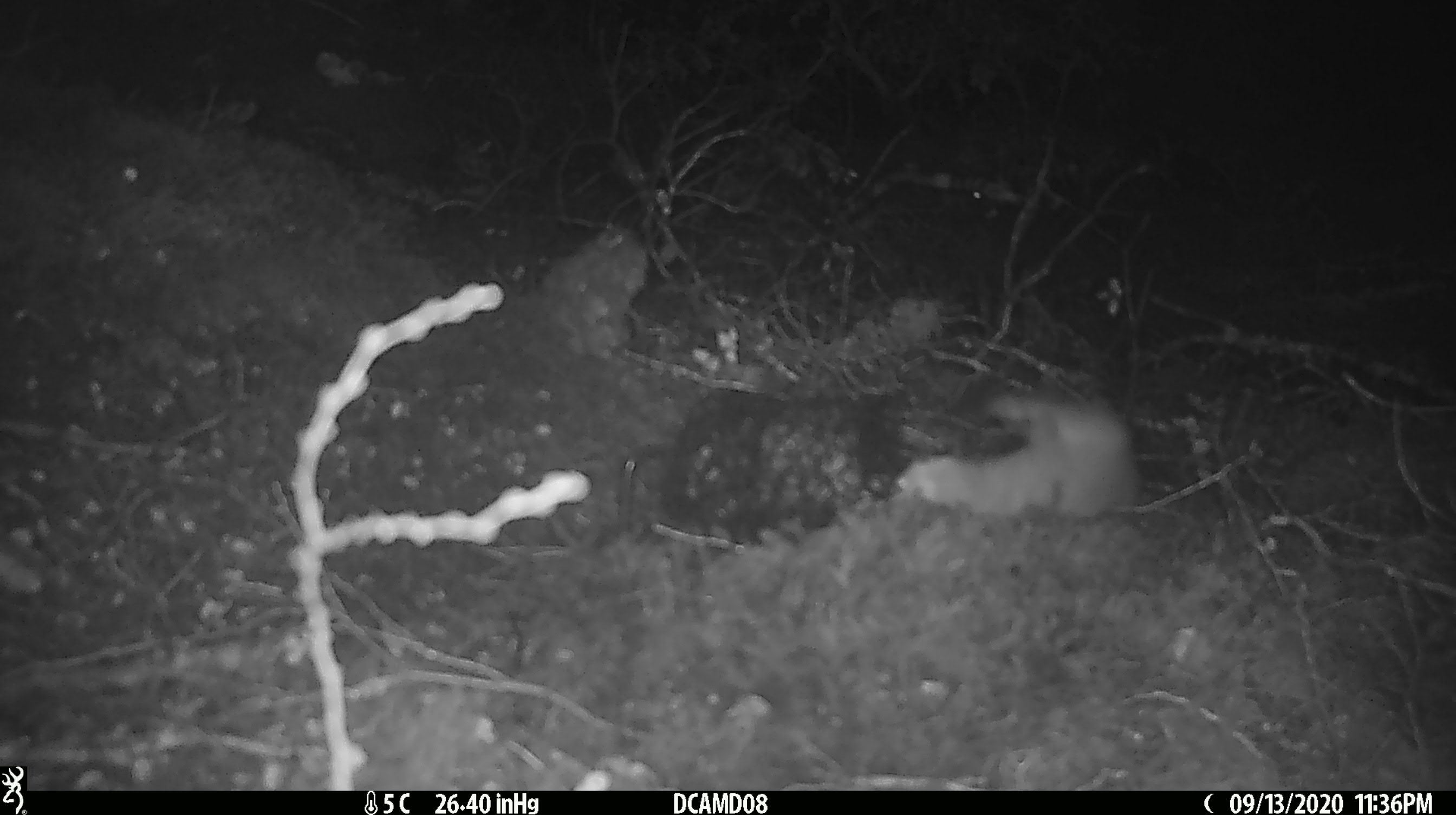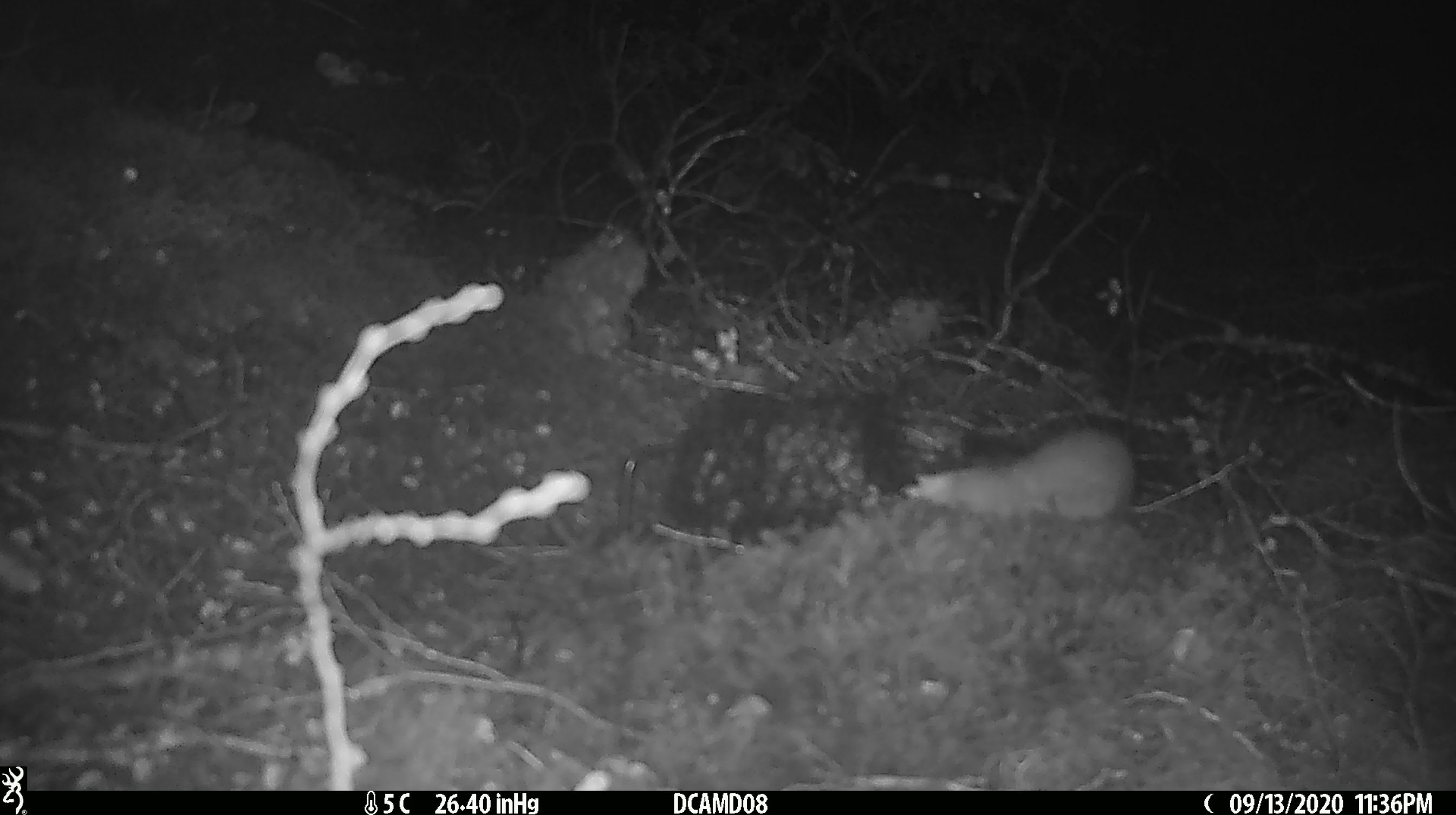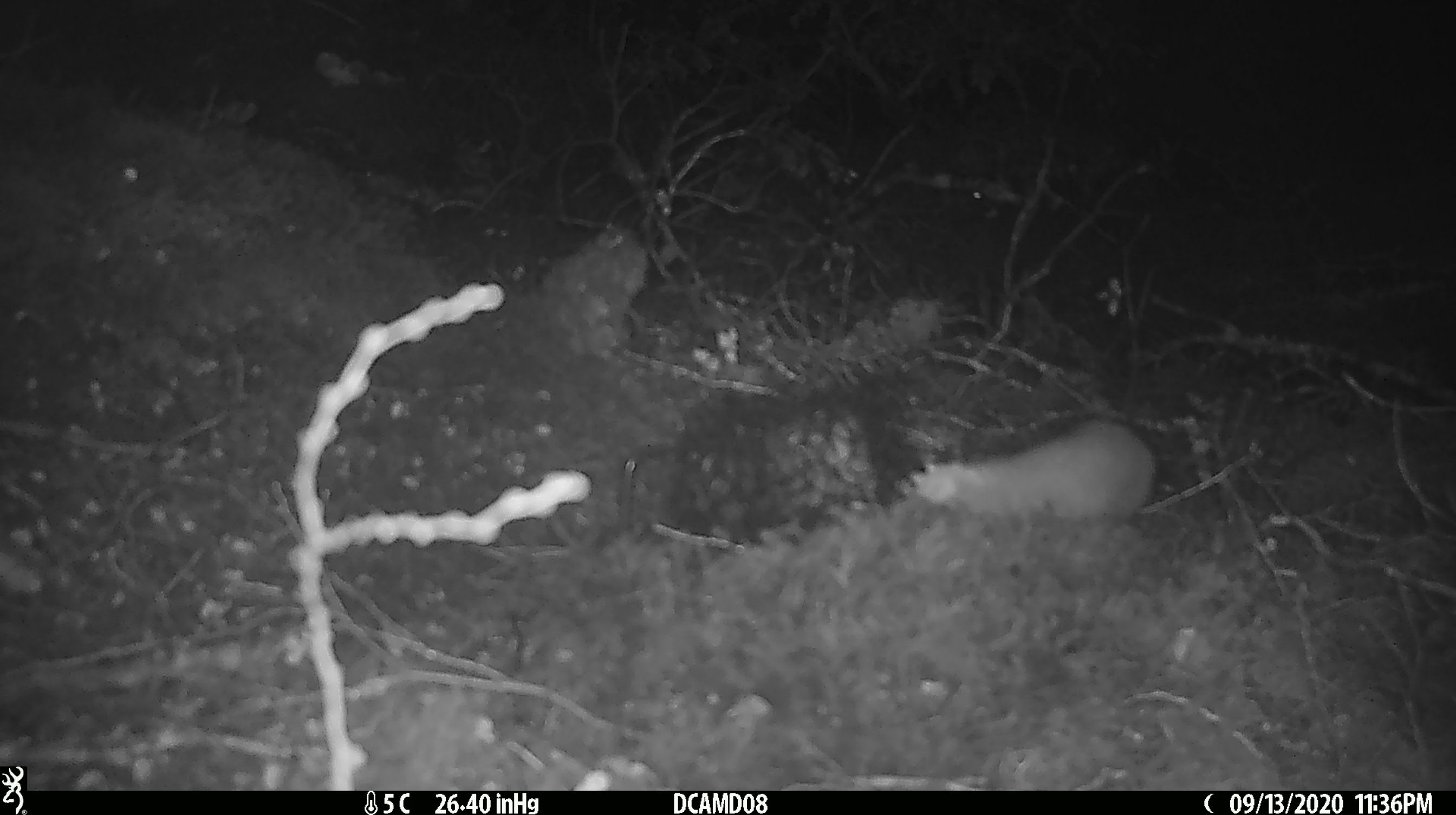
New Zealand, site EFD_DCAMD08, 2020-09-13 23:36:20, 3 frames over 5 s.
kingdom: Animalia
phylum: Chordata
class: Mammalia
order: Carnivora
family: Mustelidae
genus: Mustela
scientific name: Mustela erminea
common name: stoat